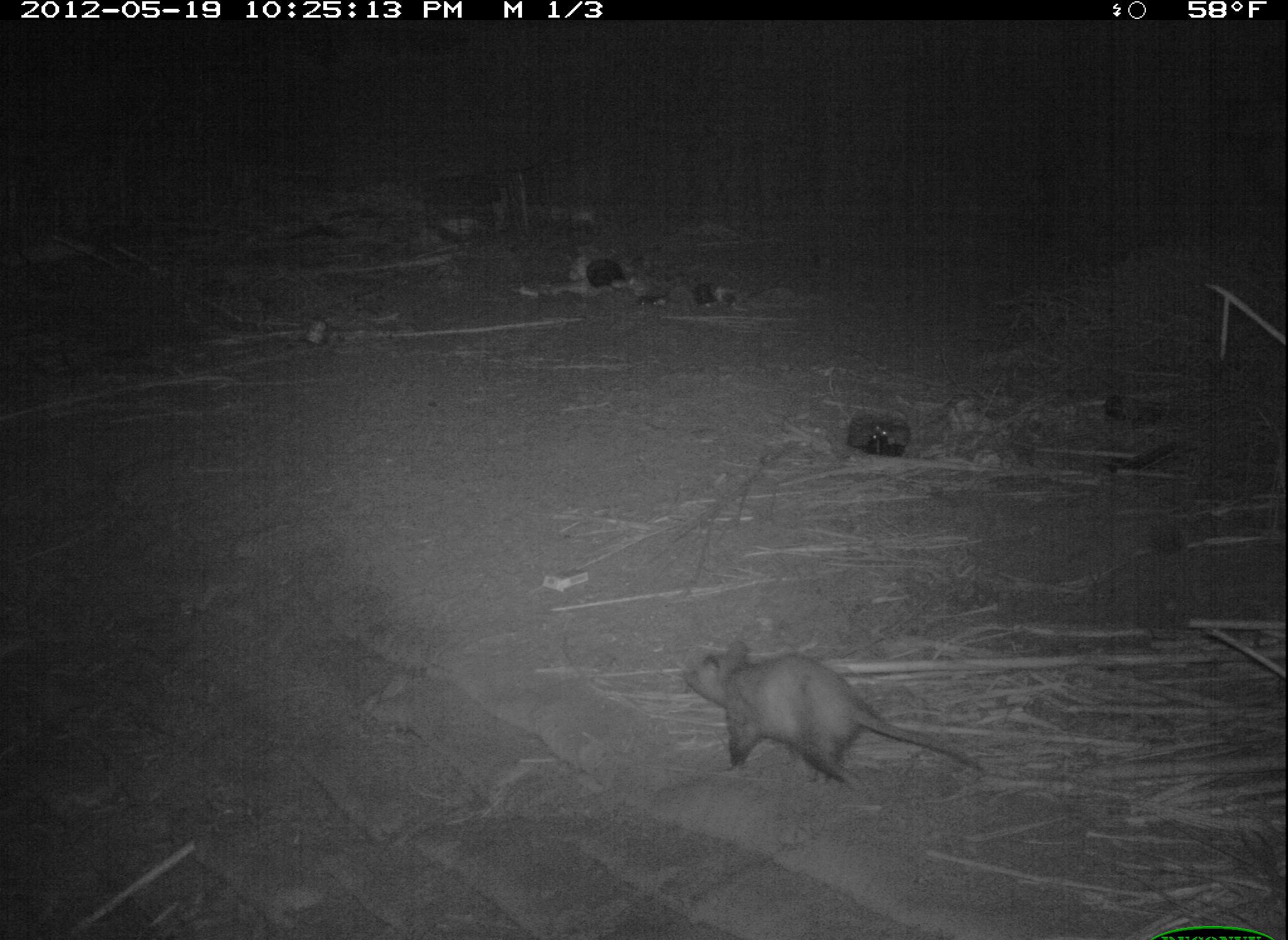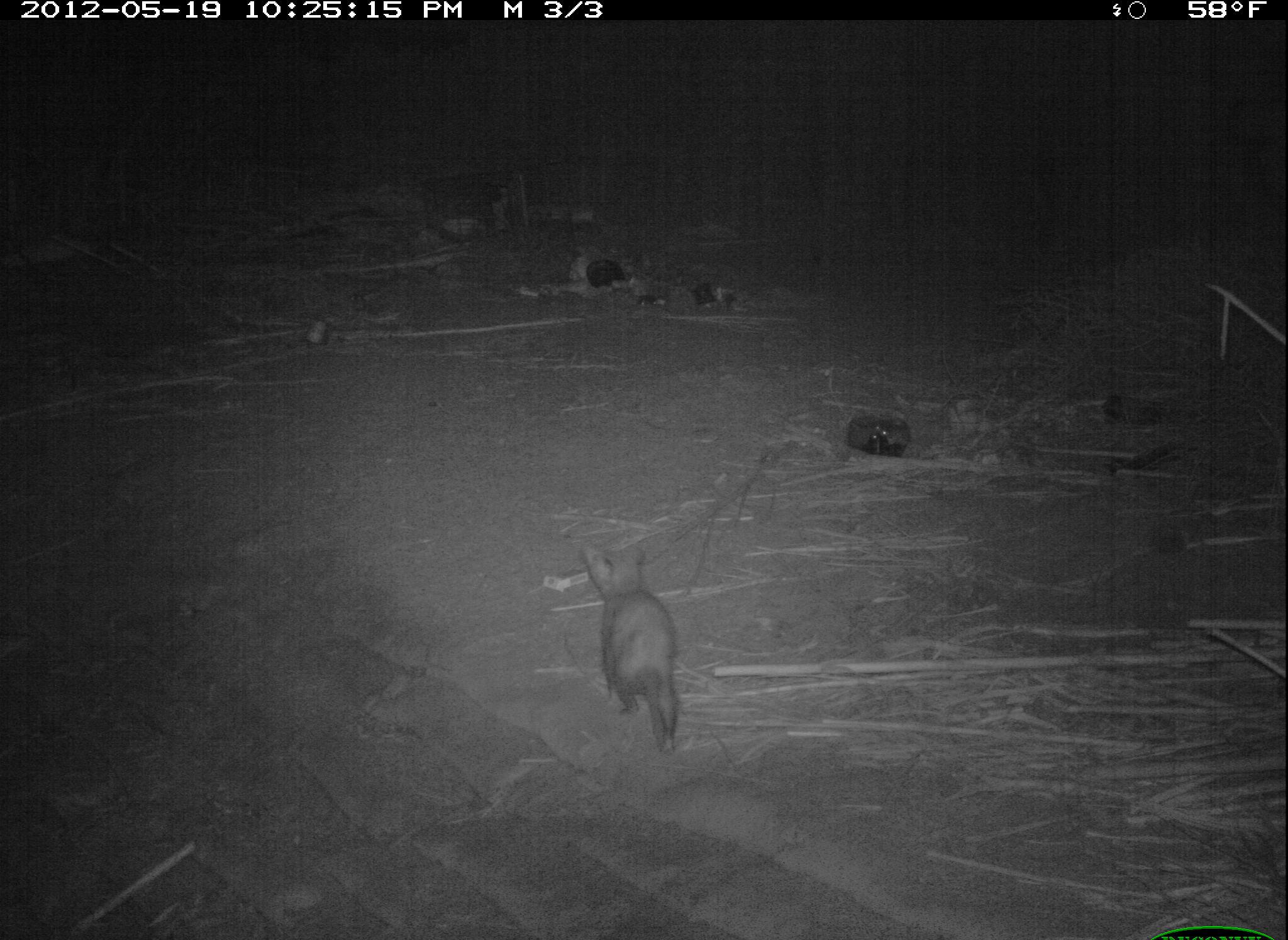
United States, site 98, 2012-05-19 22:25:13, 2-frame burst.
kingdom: Animalia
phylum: Chordata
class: Mammalia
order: Didelphimorphia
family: Didelphidae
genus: Didelphis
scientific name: Didelphis virginiana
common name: virginia opossum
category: opossum